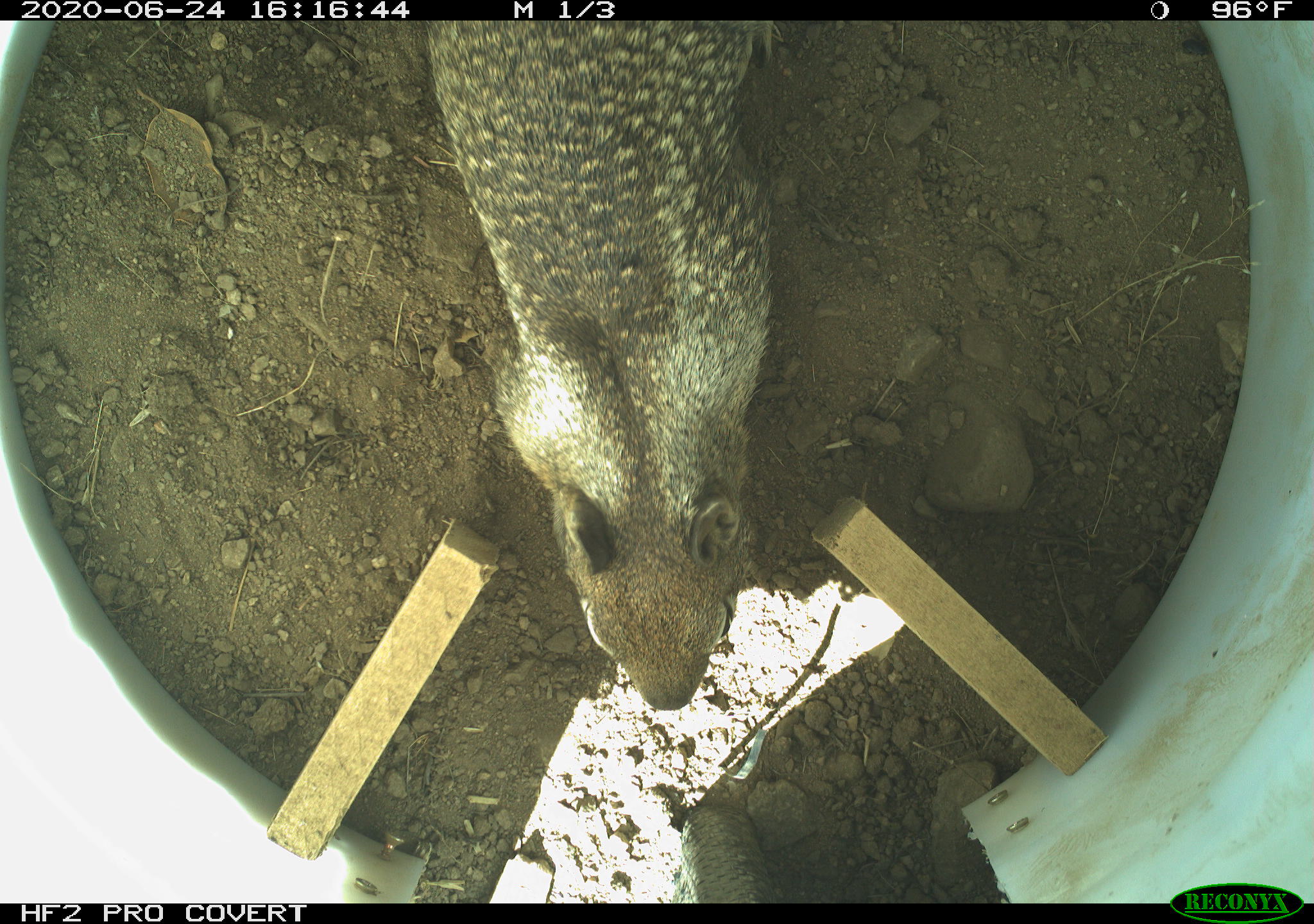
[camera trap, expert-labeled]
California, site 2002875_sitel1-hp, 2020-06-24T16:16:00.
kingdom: Animalia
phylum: Chordata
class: Mammalia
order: Rodentia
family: Sciuridae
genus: Otospermophilus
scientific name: Otospermophilus beecheyi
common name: california ground squirrel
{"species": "california ground squirrel (Otospermophilus beecheyi)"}